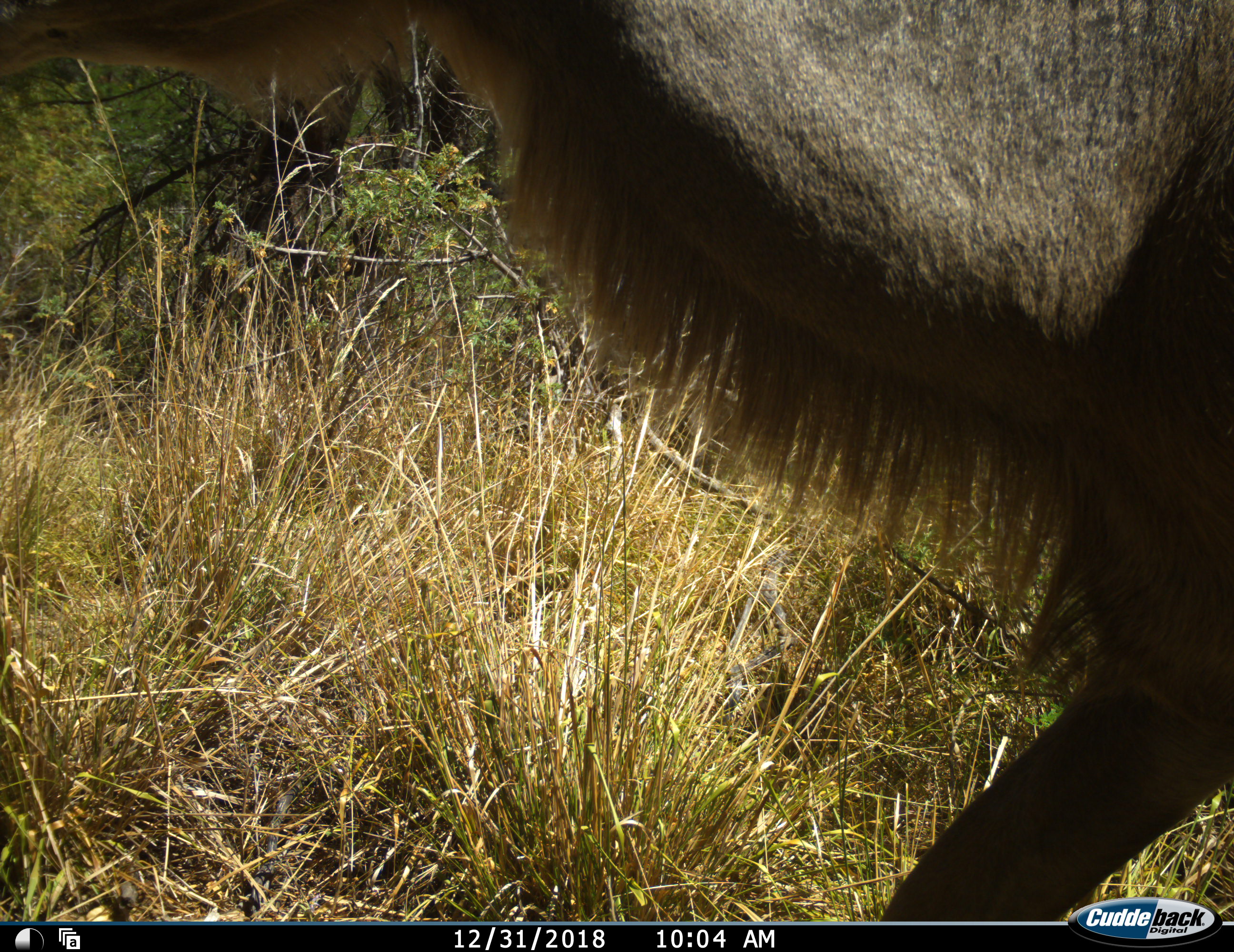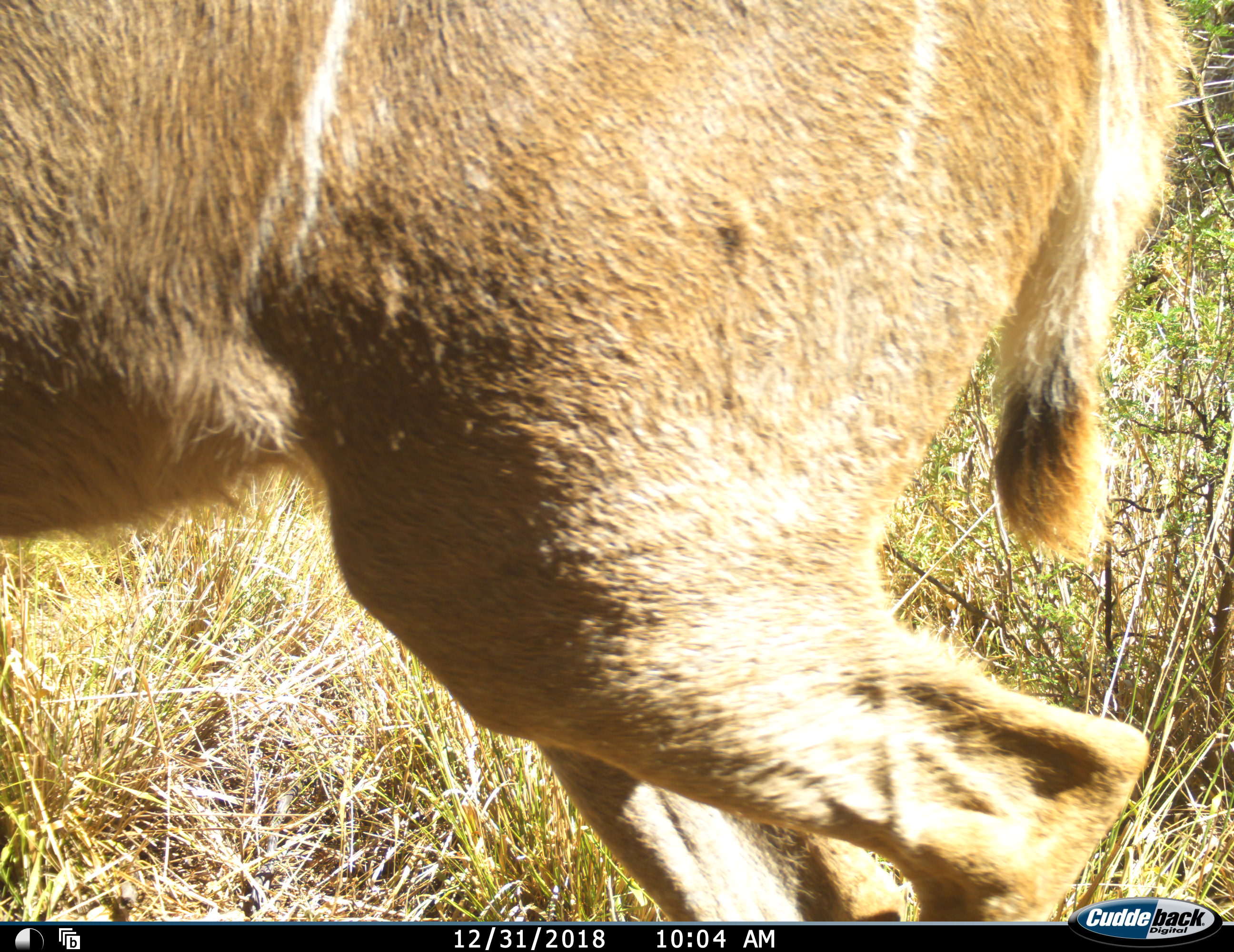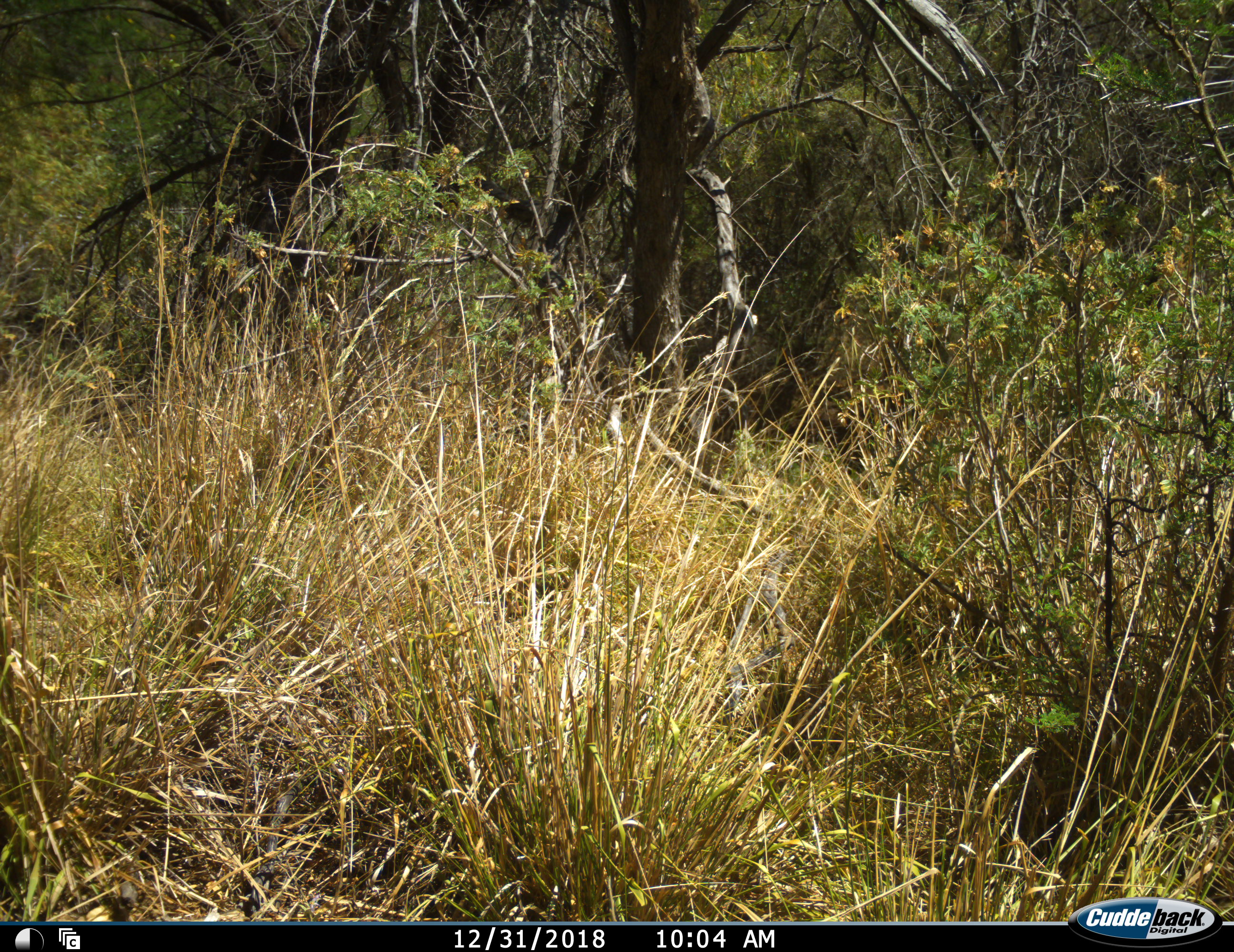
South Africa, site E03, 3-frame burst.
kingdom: Animalia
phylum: Chordata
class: Mammalia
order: Artiodactyla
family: Bovidae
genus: Tragelaphus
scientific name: Tragelaphus strepsiceros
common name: greater kudu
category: kudu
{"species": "kudu (greater kudu) (Tragelaphus strepsiceros)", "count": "1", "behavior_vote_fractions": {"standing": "0%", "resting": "0%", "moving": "100%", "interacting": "0%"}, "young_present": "0%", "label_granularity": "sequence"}